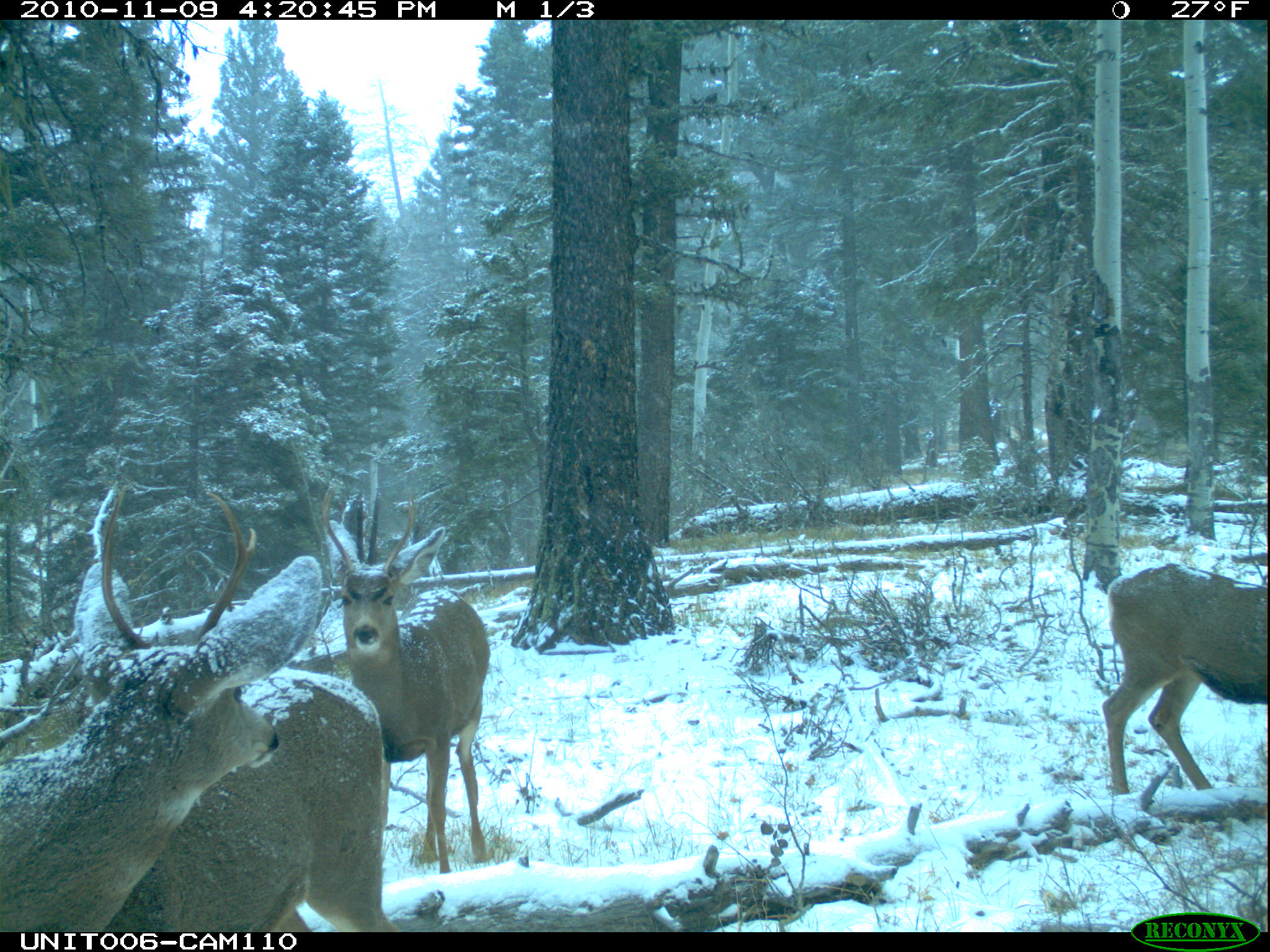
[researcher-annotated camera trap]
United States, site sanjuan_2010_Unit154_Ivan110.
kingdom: Animalia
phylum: Chordata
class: Mammalia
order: Artiodactyla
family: Cervidae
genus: Odocoileus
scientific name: Odocoileus hemionus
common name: mule deer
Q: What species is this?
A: Odocoileus hemionus (mule deer).